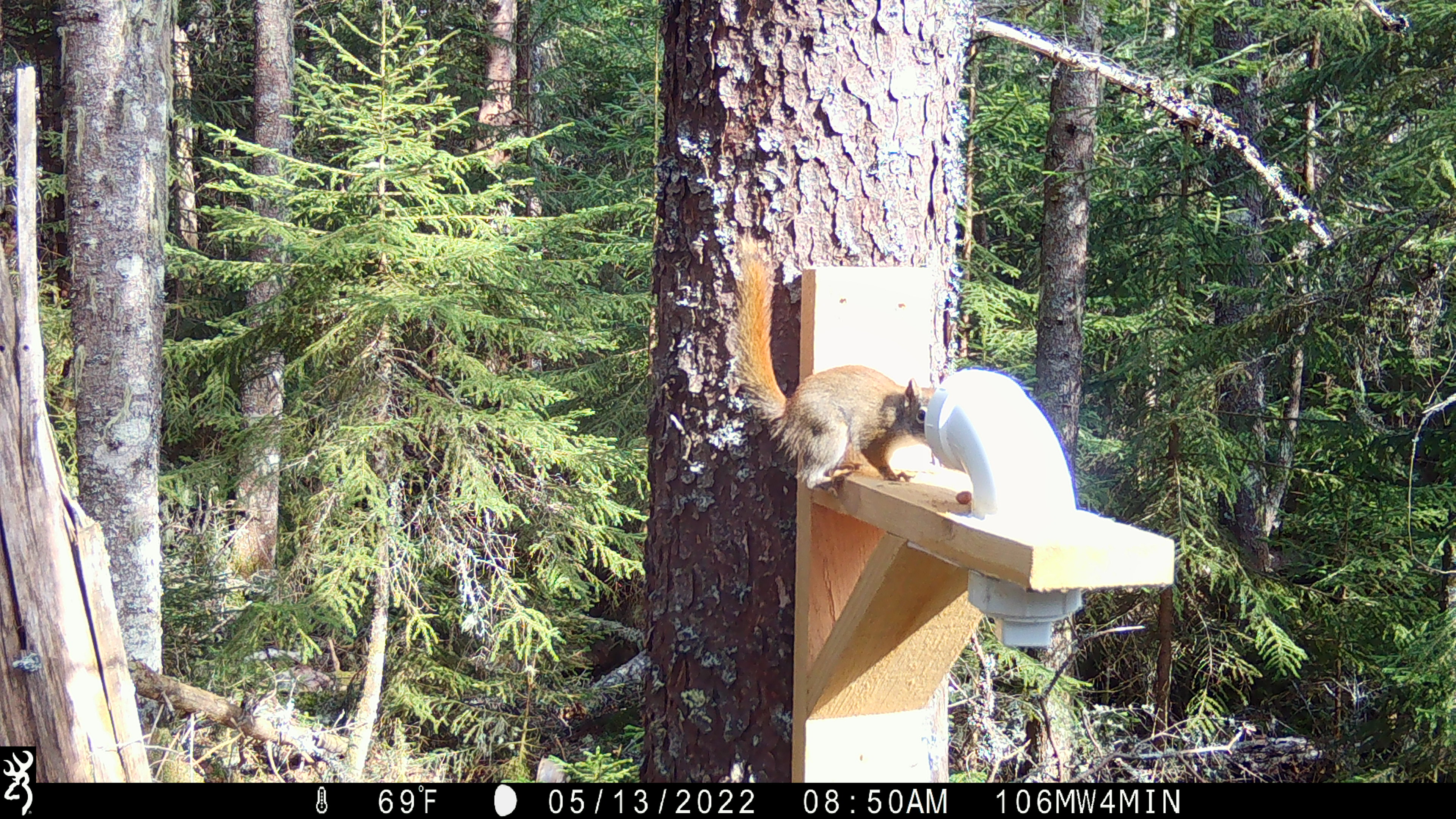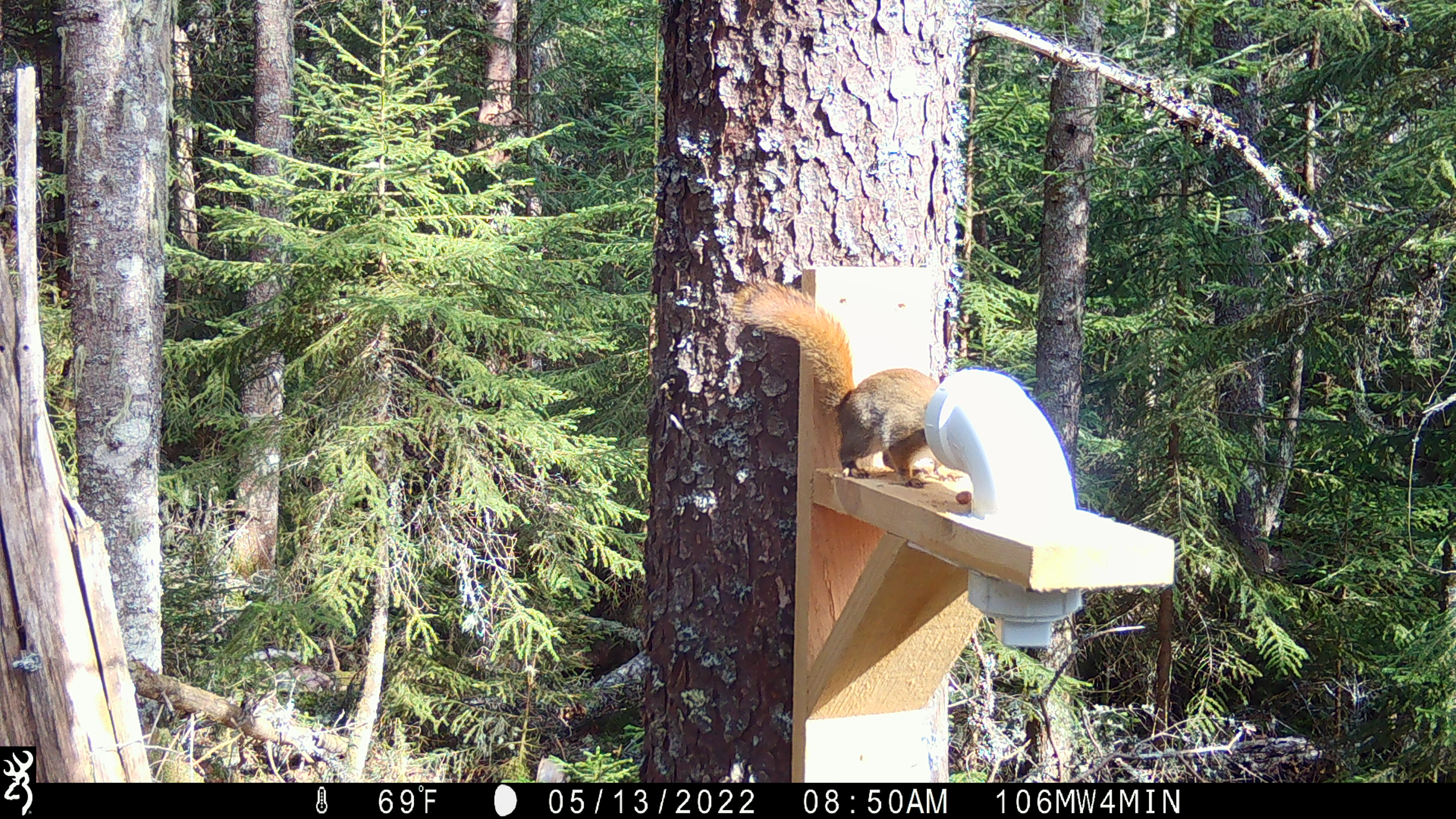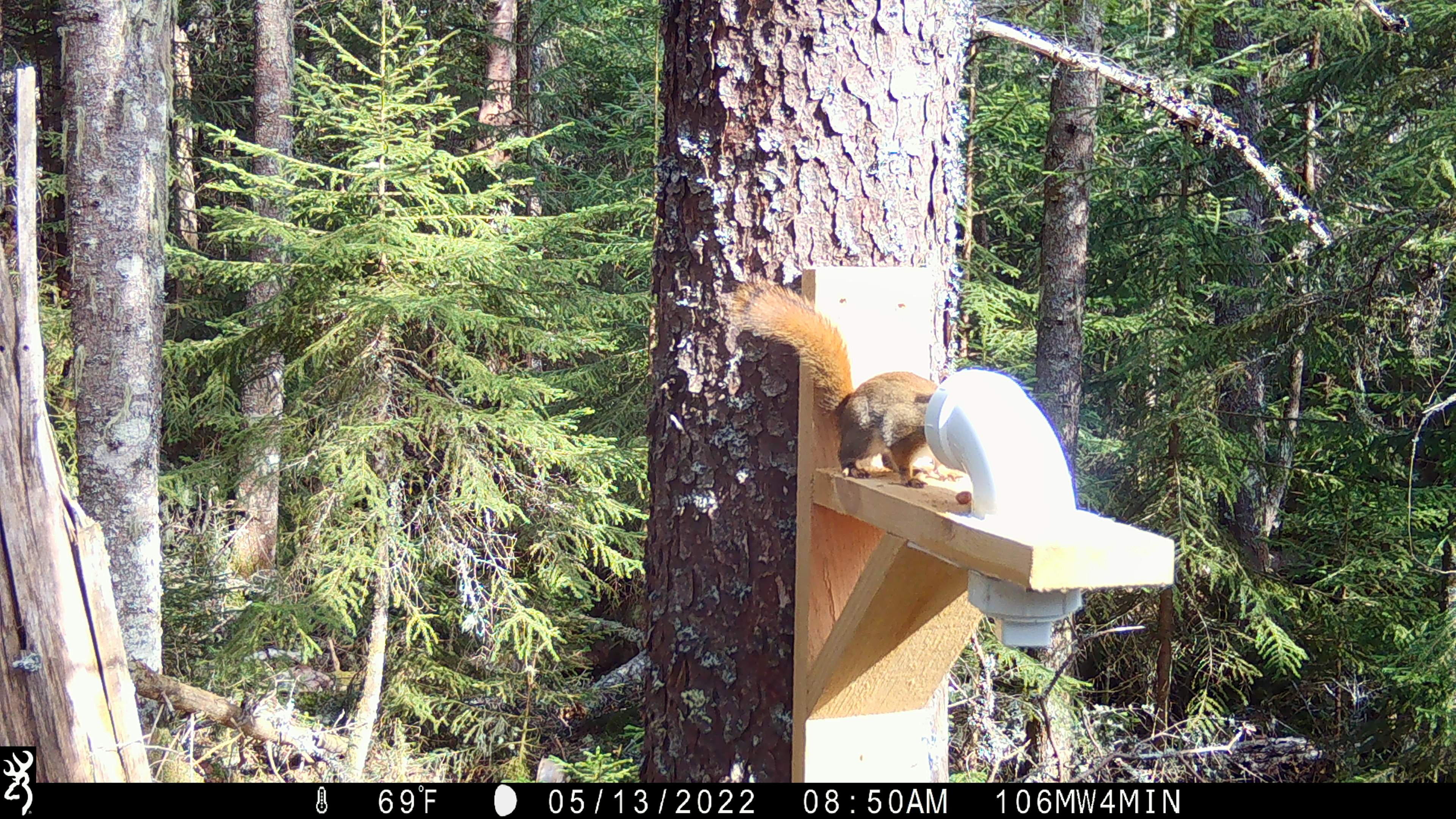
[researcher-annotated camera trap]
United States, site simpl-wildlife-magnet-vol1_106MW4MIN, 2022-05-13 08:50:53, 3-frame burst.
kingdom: Animalia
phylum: Chordata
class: Mammalia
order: Rodentia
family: Sciuridae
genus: Tamiasciurus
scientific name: Tamiasciurus hudsonicus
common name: red squirrel